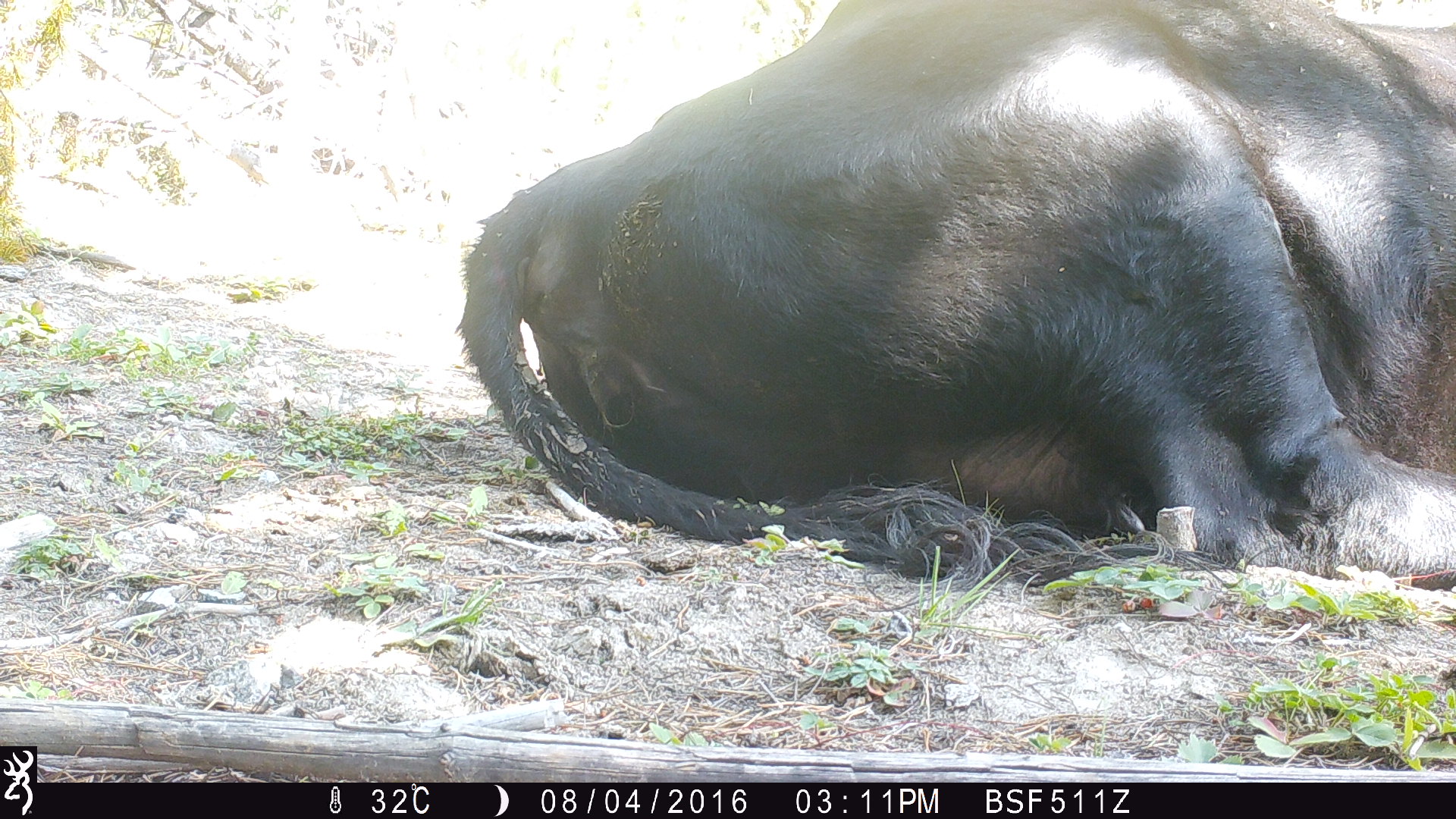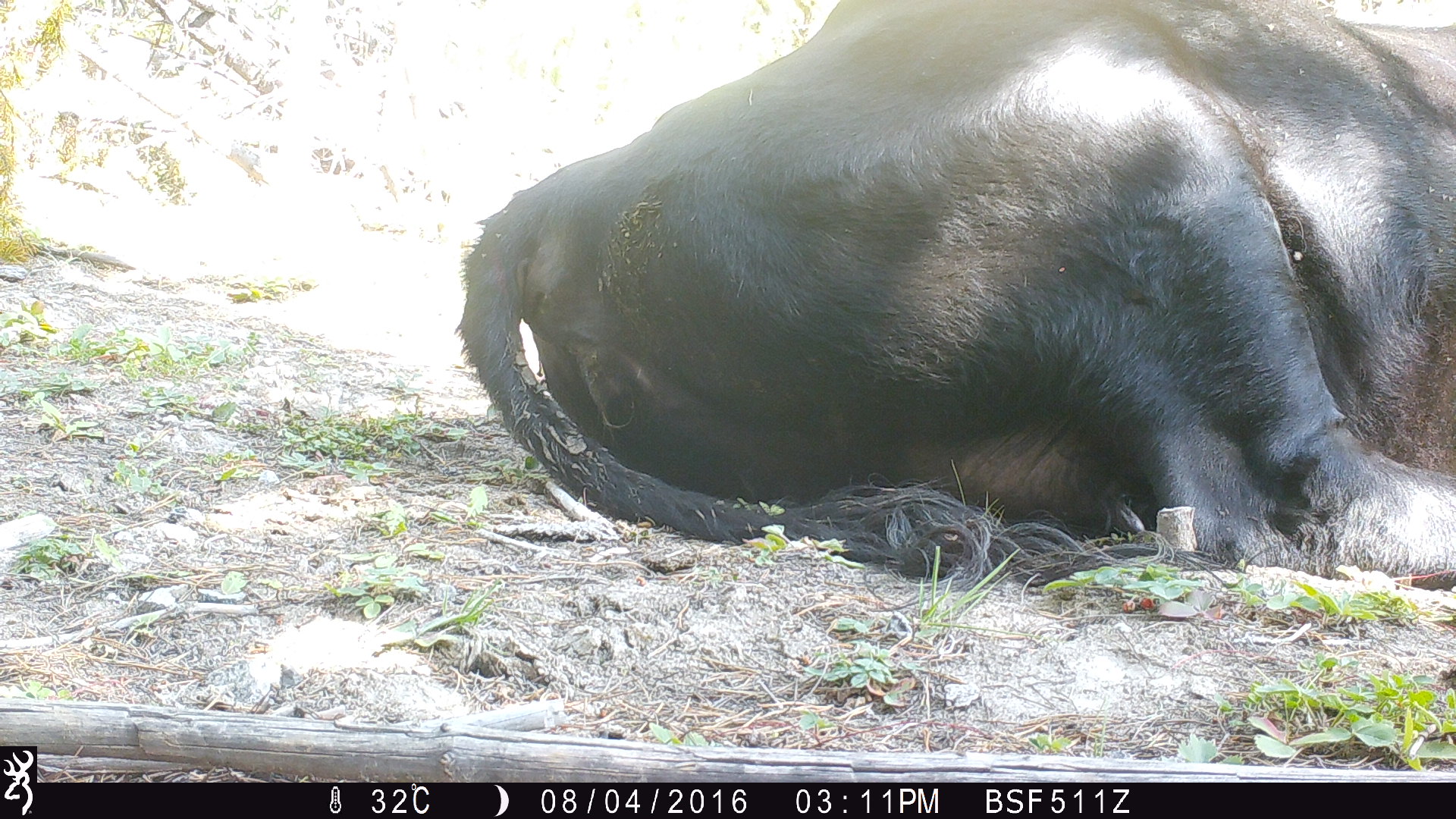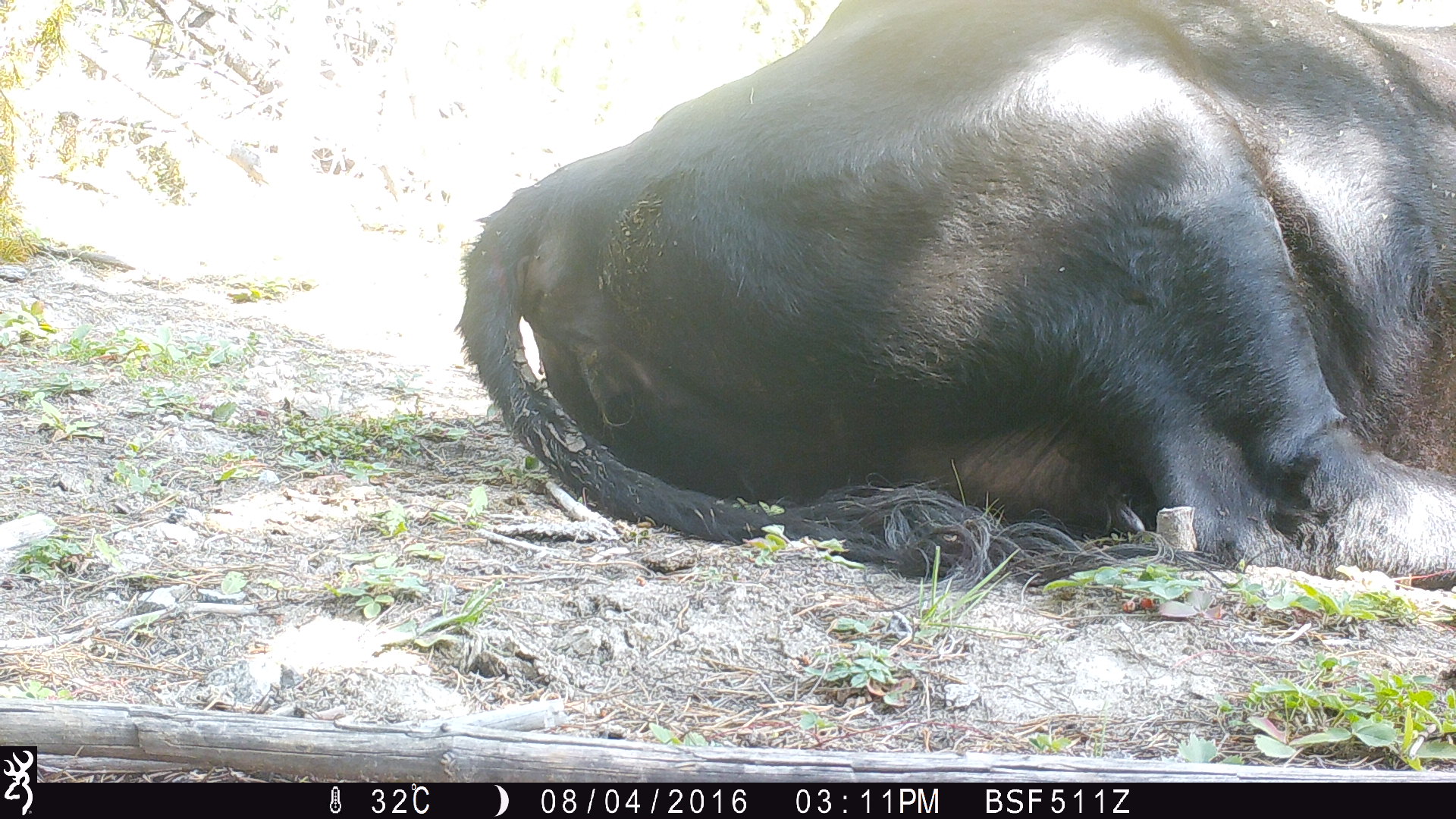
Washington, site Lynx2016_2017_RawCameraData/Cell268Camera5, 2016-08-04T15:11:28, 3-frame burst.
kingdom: Animalia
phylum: Chordata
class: Mammalia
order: Artiodactyla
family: Bovidae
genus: Bos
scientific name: Bos taurus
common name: domestic cattle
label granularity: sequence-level